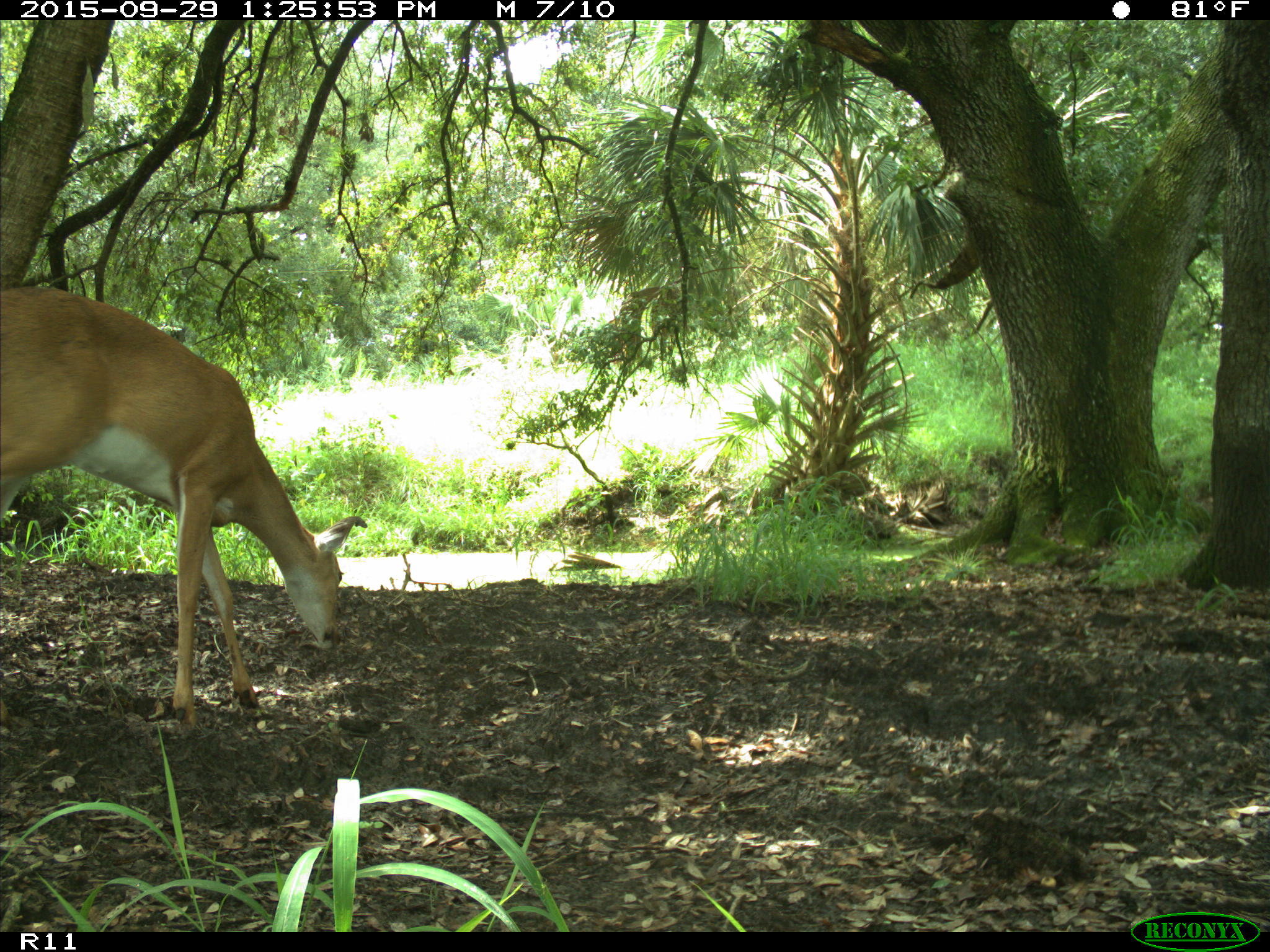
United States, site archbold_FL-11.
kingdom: Animalia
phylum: Chordata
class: Mammalia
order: Artiodactyla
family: Cervidae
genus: Odocoileus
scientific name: Odocoileus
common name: deer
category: unidentified deer